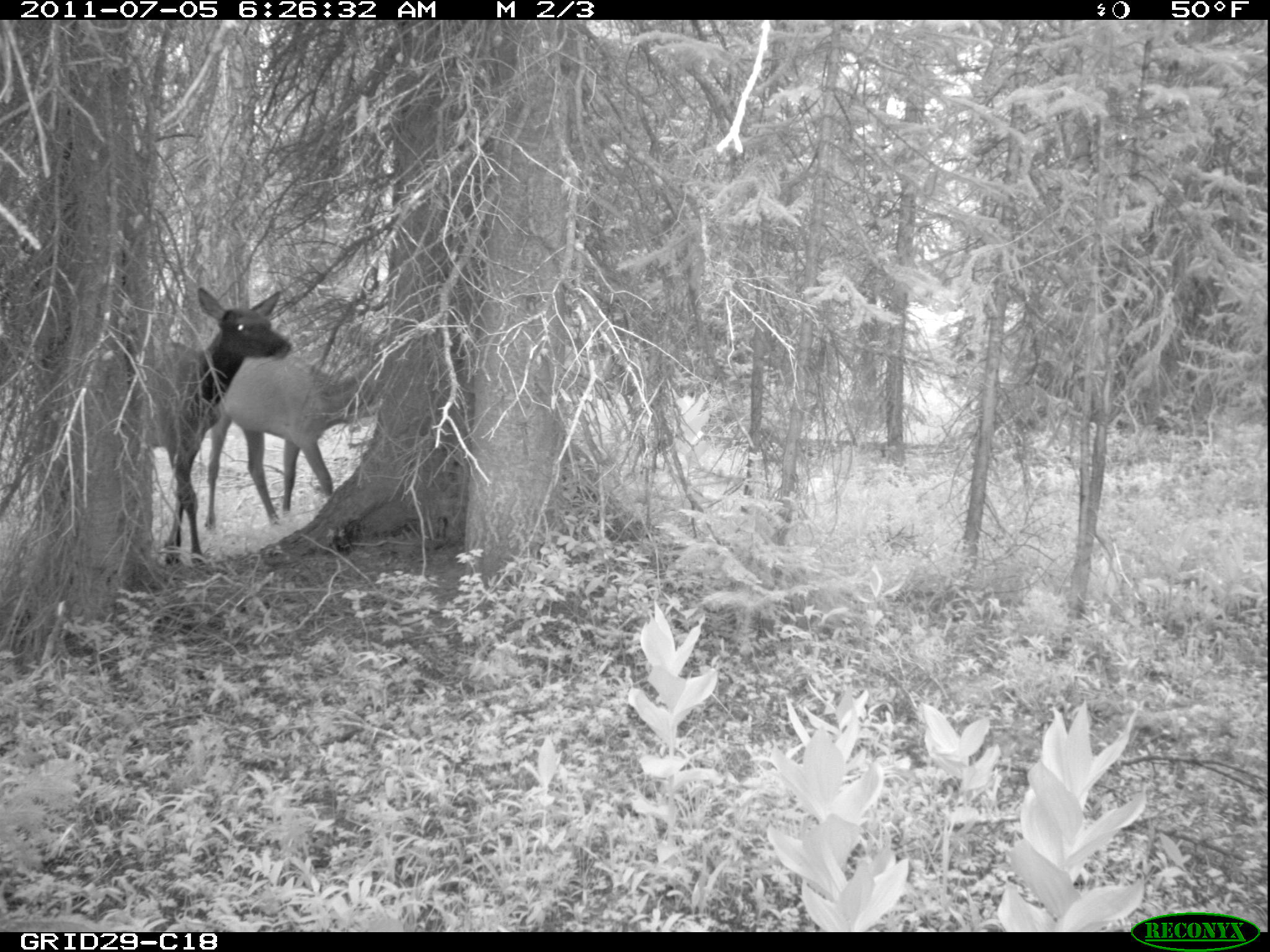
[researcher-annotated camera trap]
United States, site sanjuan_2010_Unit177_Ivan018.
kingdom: Animalia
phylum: Chordata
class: Mammalia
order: Artiodactyla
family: Cervidae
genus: Cervus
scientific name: Cervus elaphus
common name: red deer